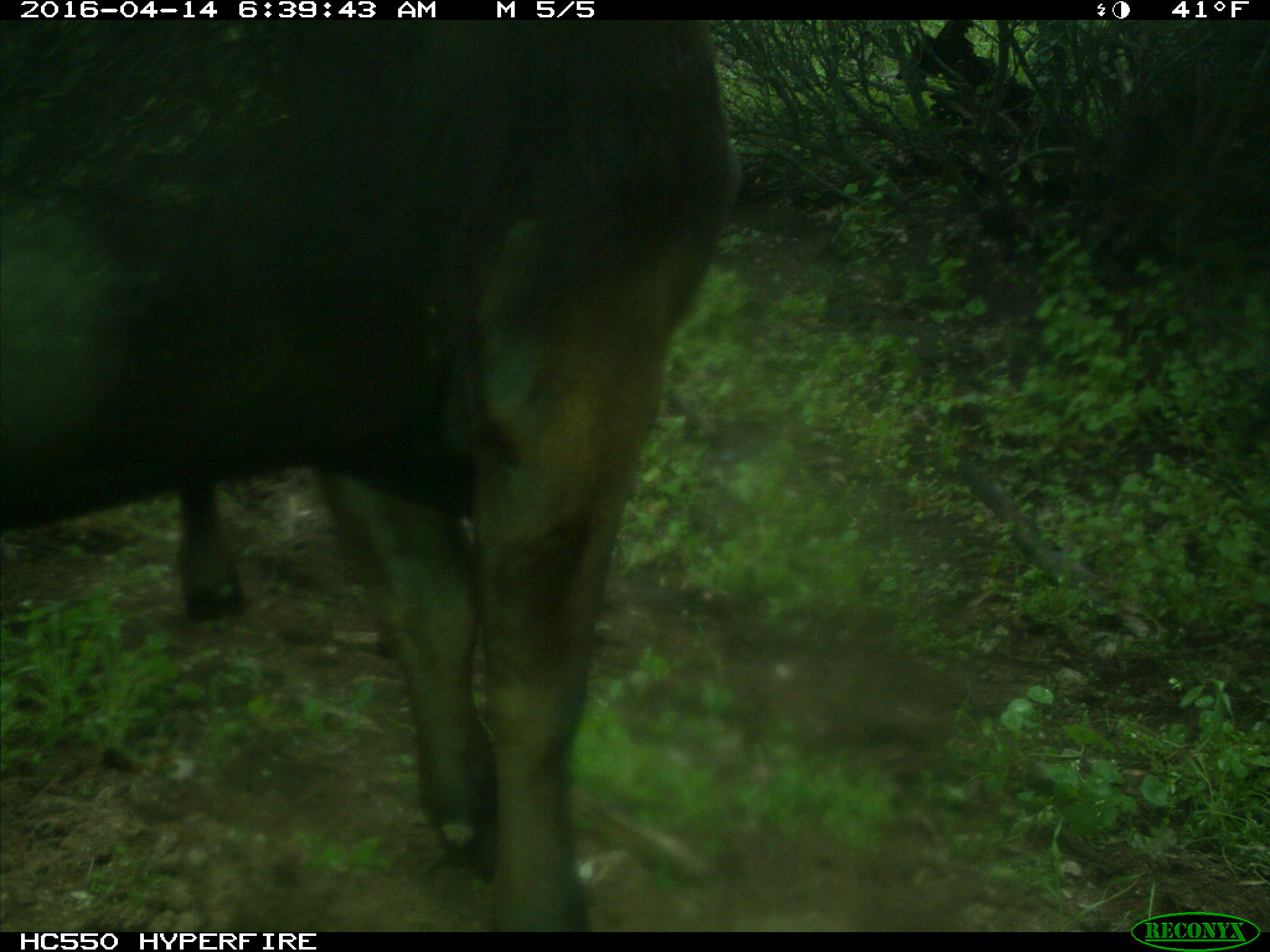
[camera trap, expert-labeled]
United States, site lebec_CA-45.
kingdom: Animalia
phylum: Chordata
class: Mammalia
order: Artiodactyla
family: Bovidae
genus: Bos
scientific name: Bos taurus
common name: domestic cow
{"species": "Bos taurus (domestic cow)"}